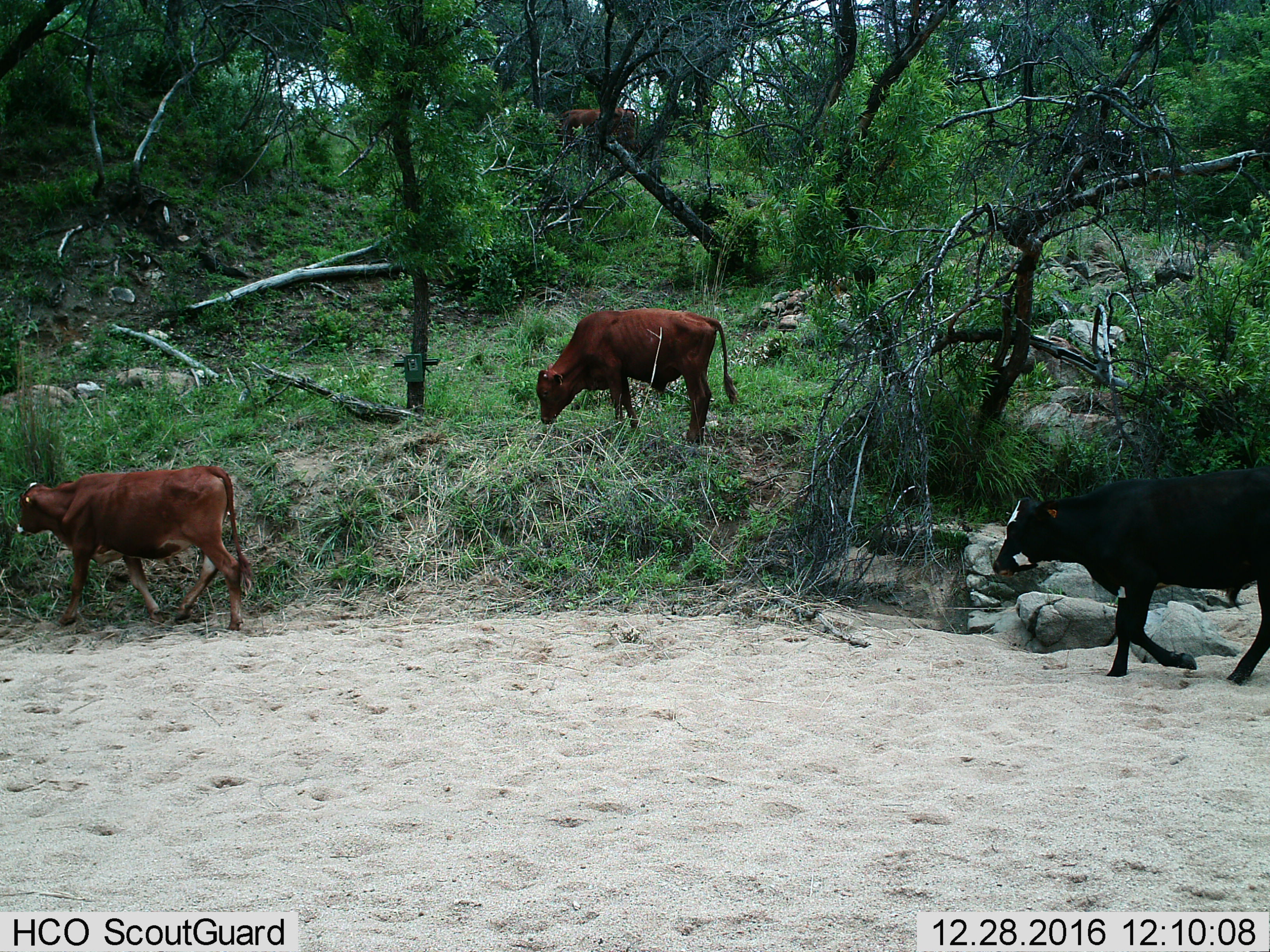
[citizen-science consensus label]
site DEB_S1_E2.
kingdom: Animalia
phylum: Chordata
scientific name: Vertebrata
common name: domestic animal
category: domesticanimal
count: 3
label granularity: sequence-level